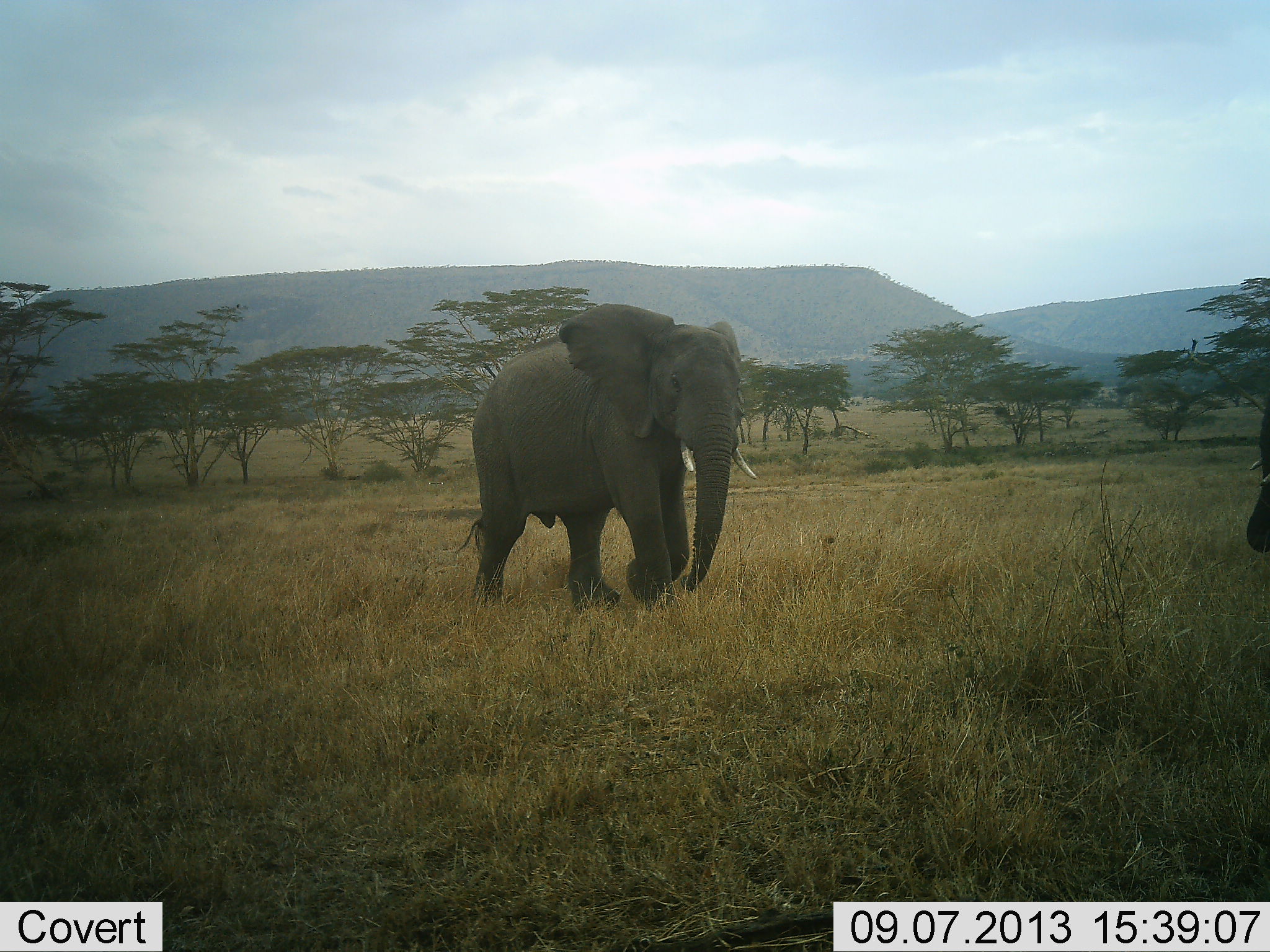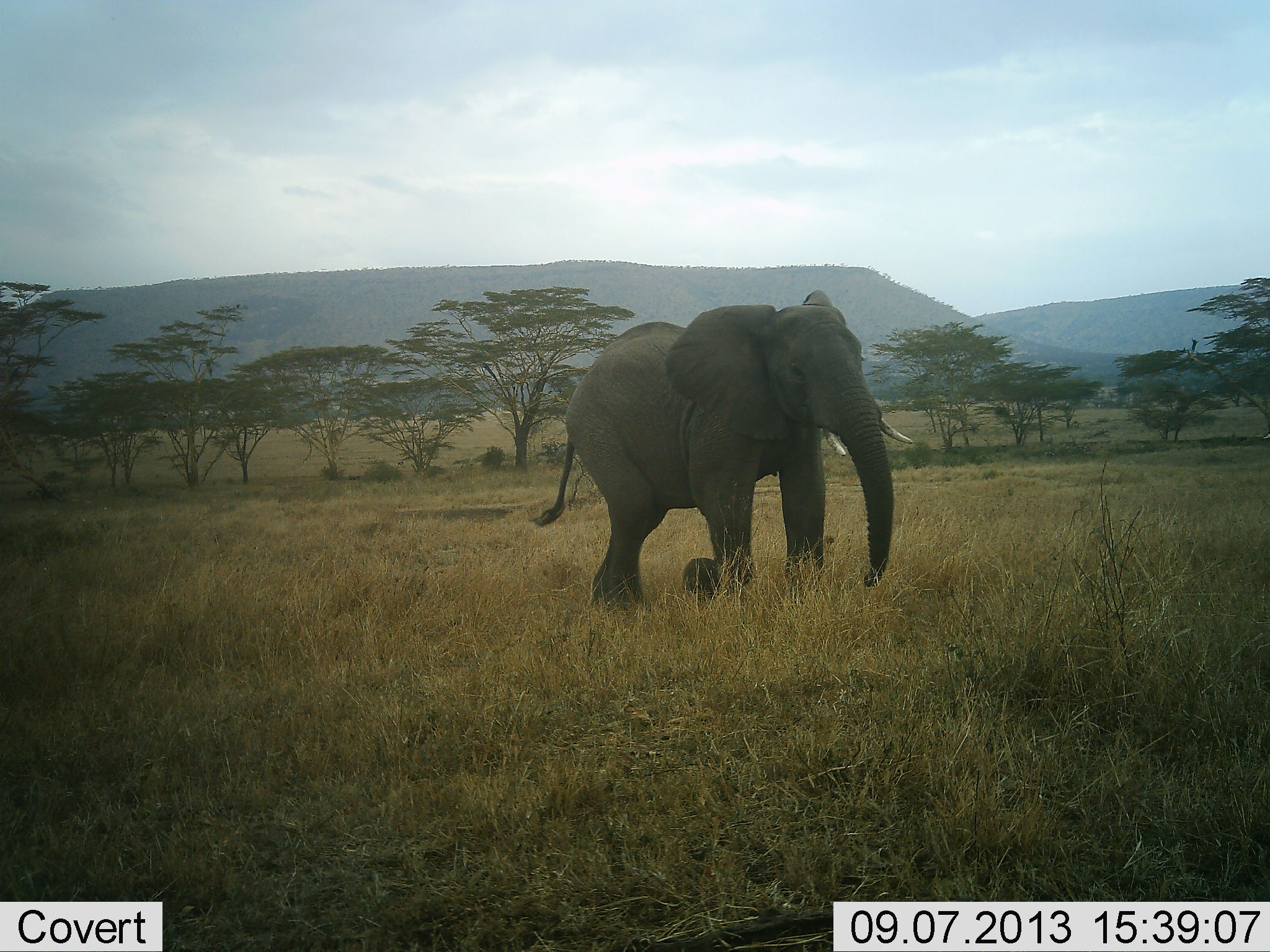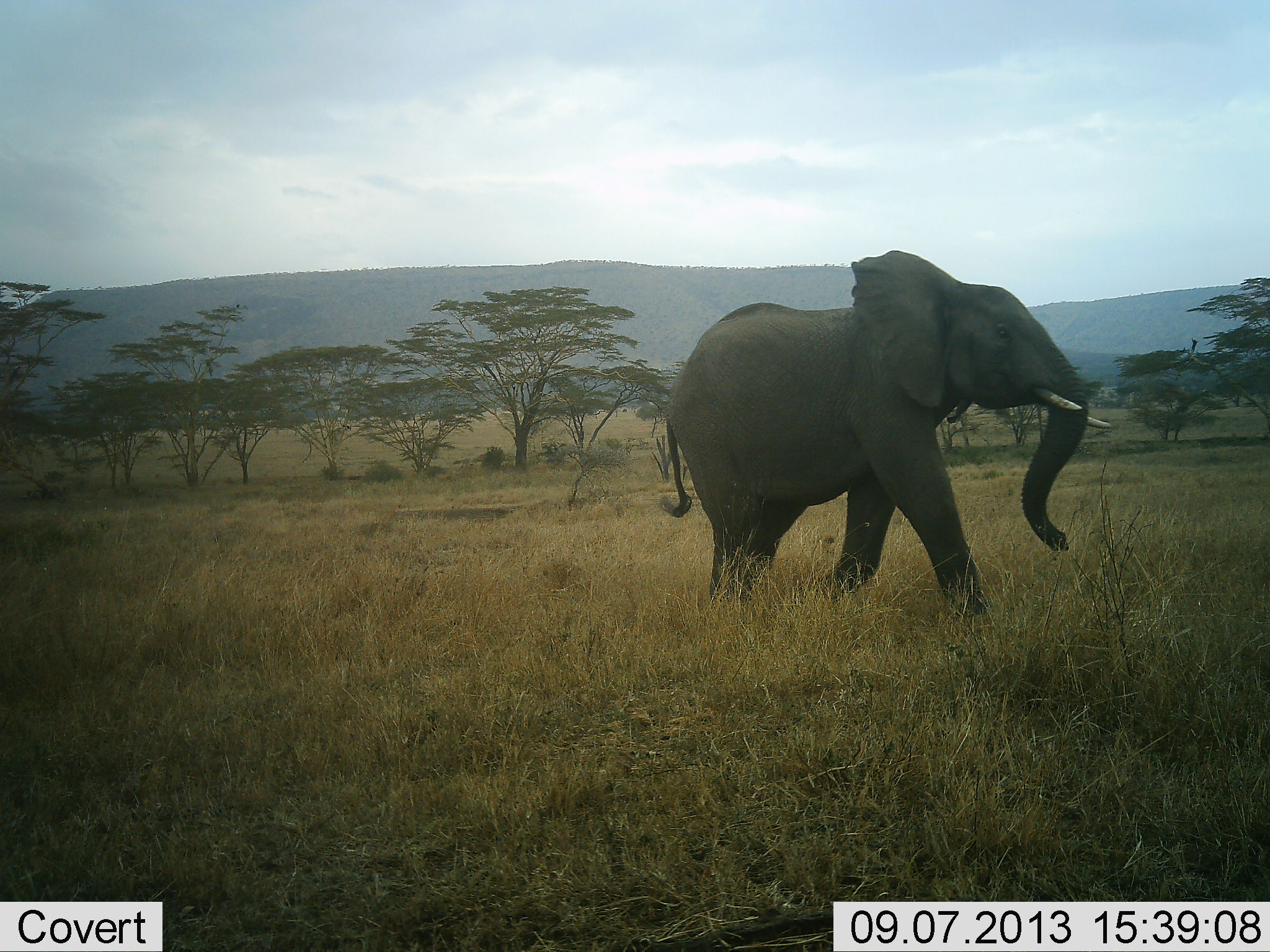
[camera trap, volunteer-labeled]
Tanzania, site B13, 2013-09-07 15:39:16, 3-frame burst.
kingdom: Animalia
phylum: Chordata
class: Mammalia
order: Proboscidea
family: Elephantidae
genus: Loxodonta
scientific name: Loxodonta africana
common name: african bush elephant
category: elephant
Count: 2.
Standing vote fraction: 0%.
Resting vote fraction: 0%.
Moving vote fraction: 90%.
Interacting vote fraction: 10%.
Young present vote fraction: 0%.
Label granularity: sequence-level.